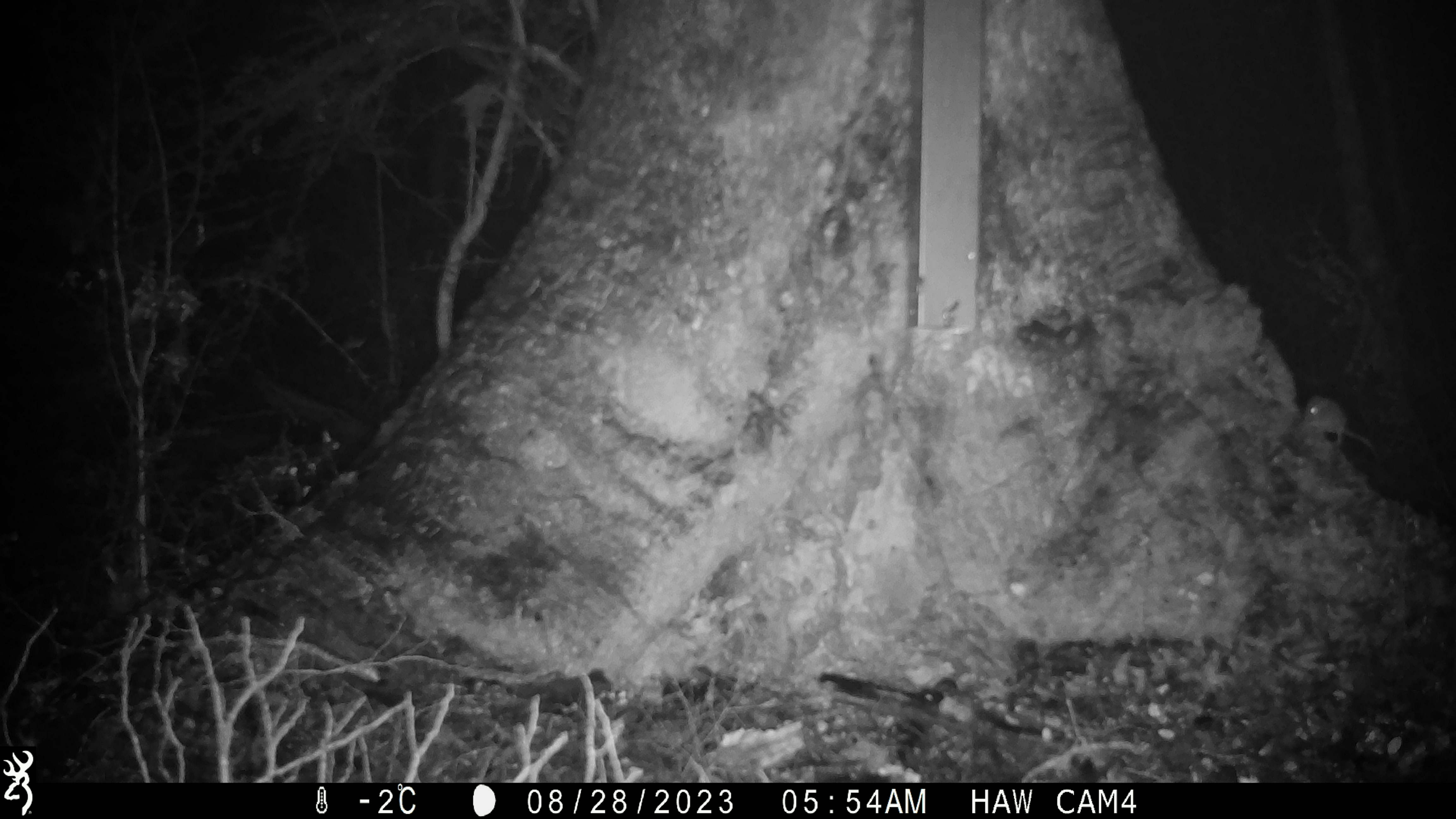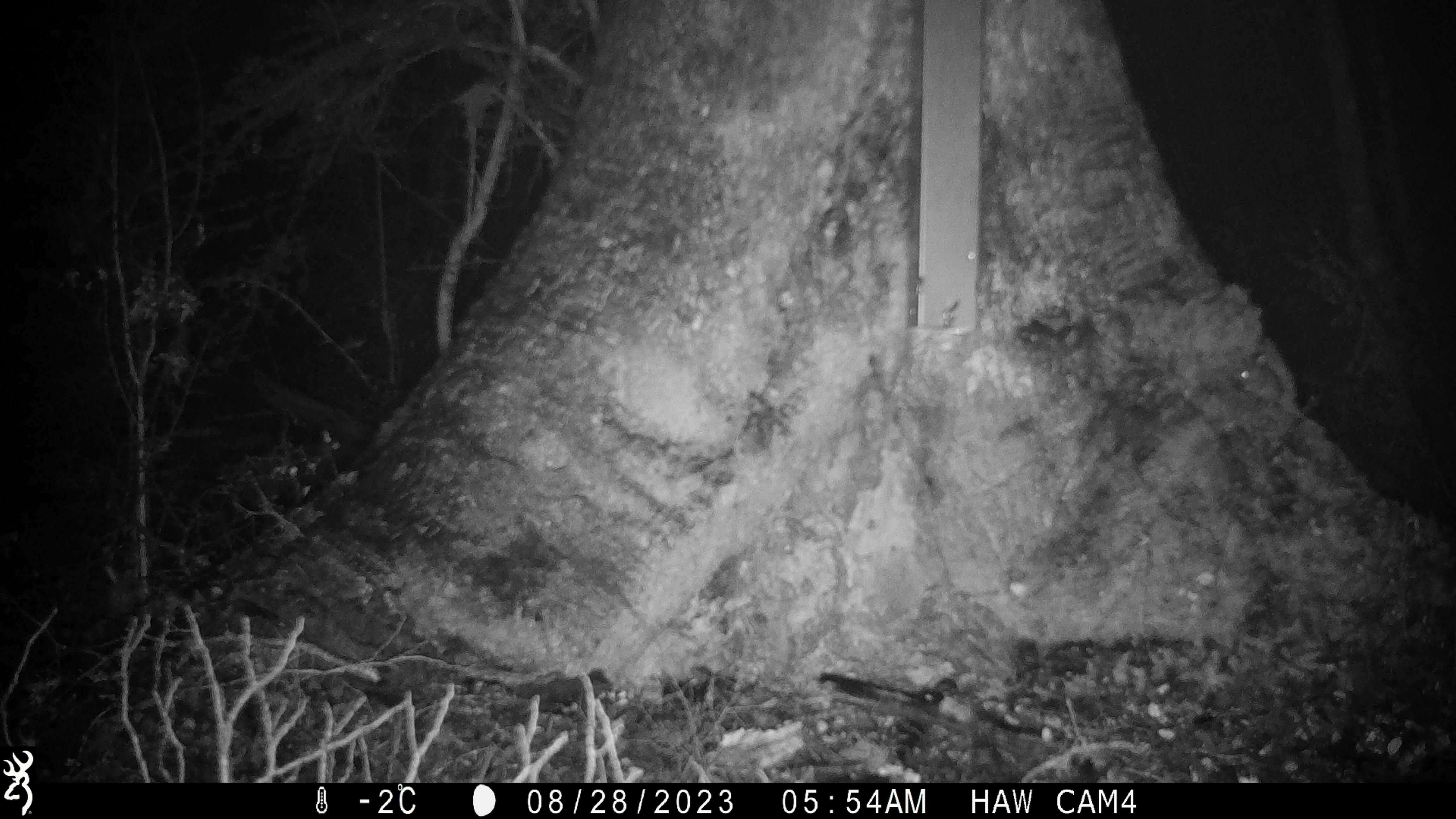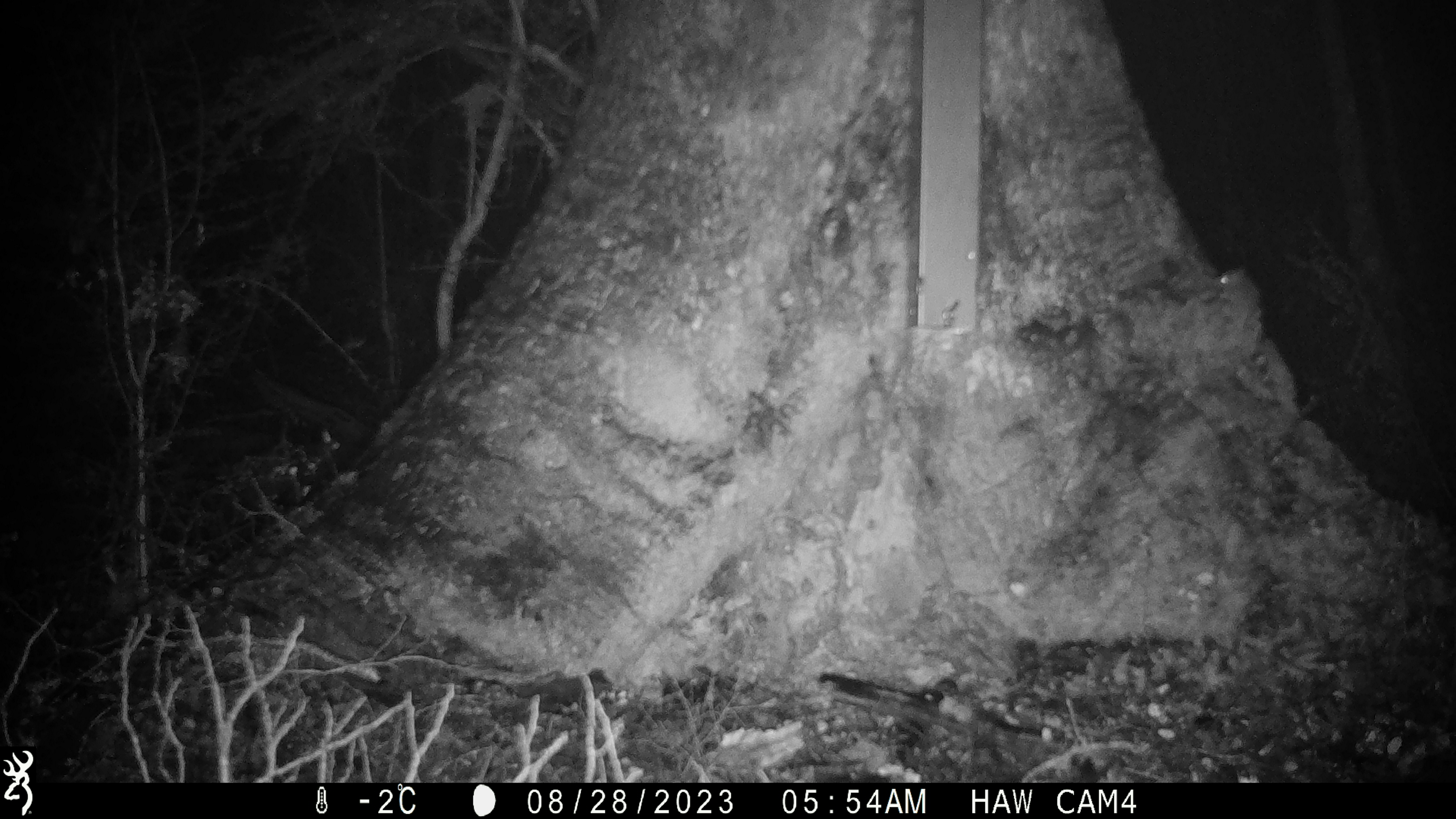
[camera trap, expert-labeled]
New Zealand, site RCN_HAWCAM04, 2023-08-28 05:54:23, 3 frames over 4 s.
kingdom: Animalia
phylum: Chordata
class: Mammalia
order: Rodentia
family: Muridae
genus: Mus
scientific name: Mus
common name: mouse